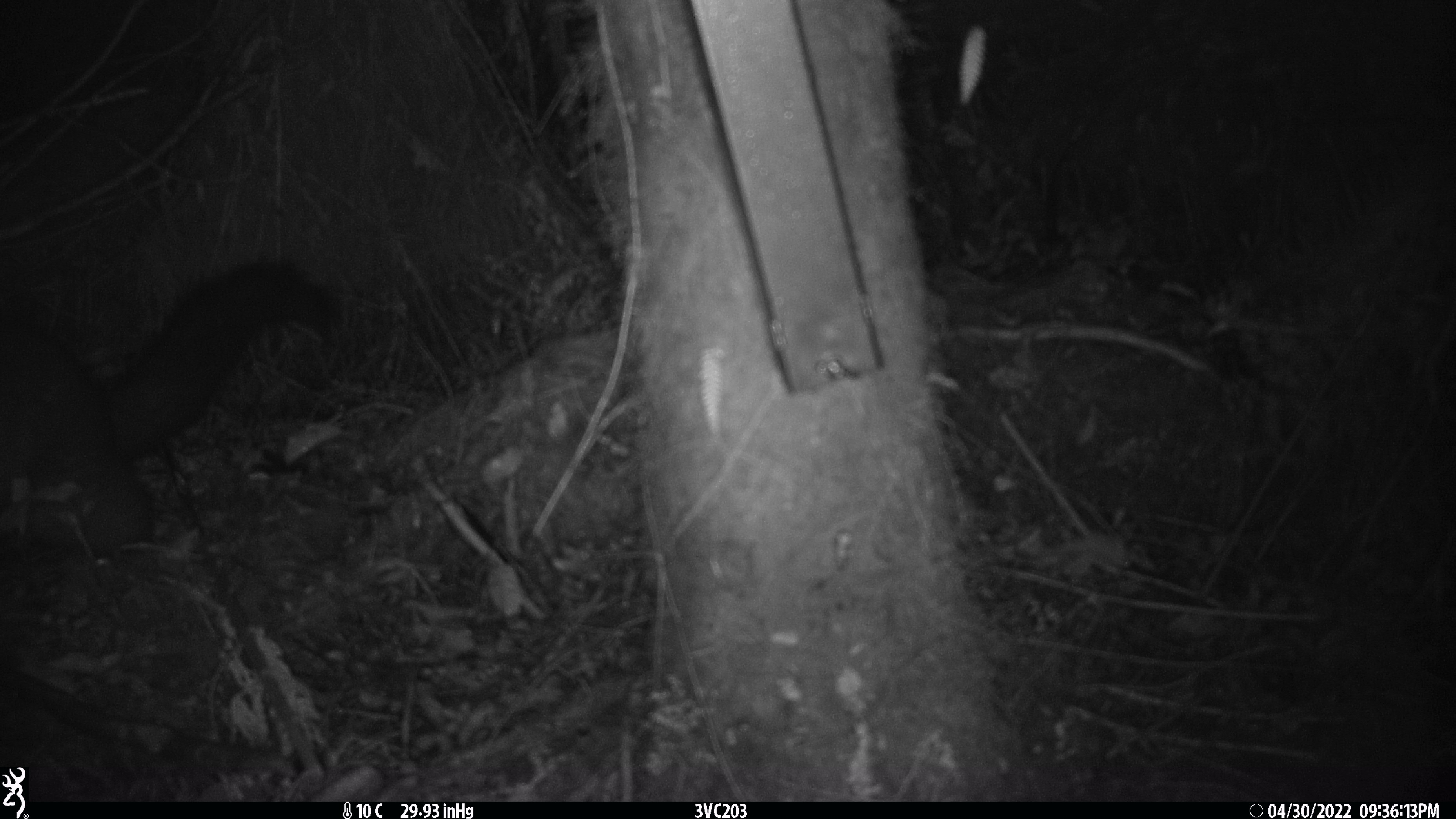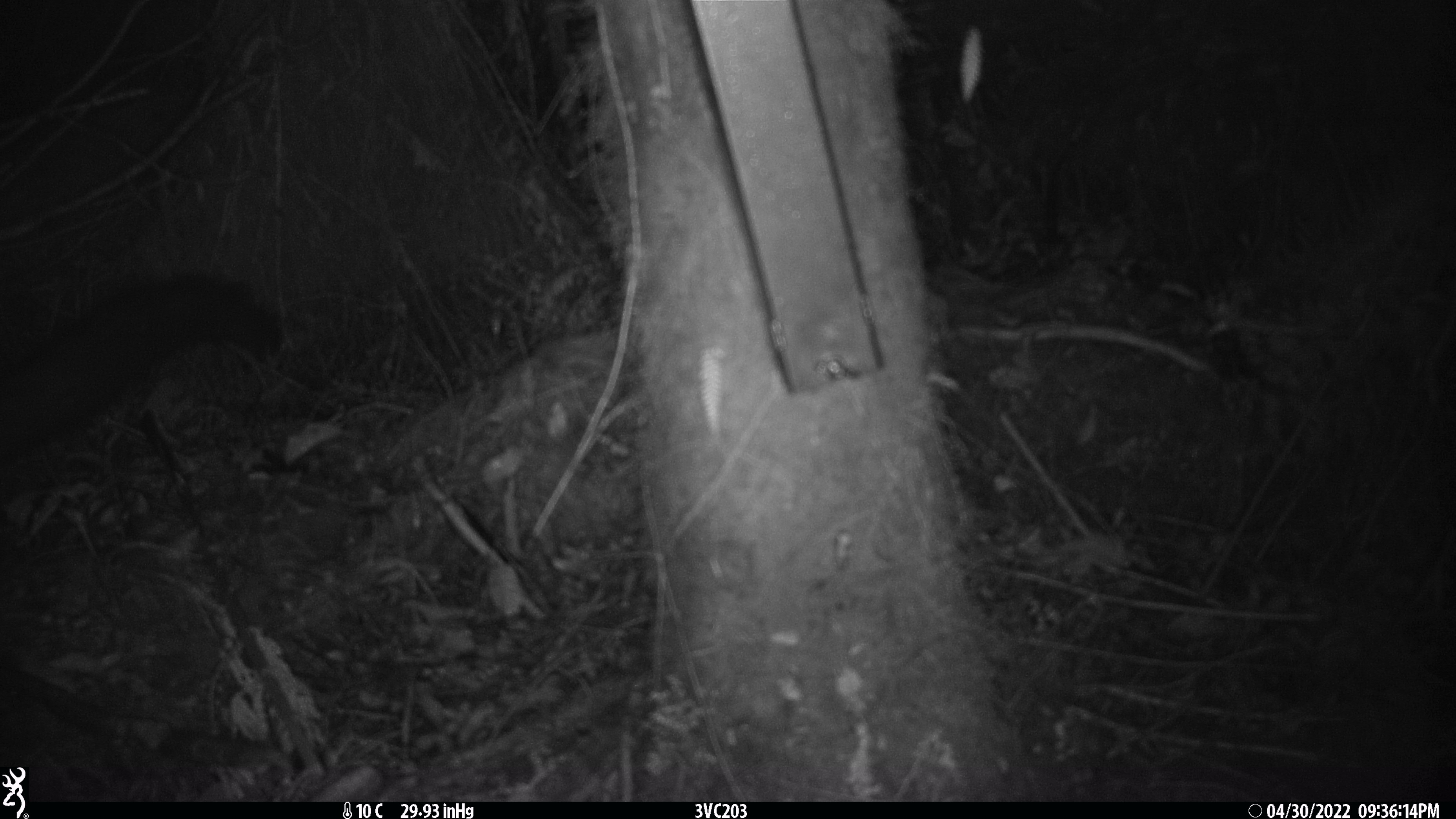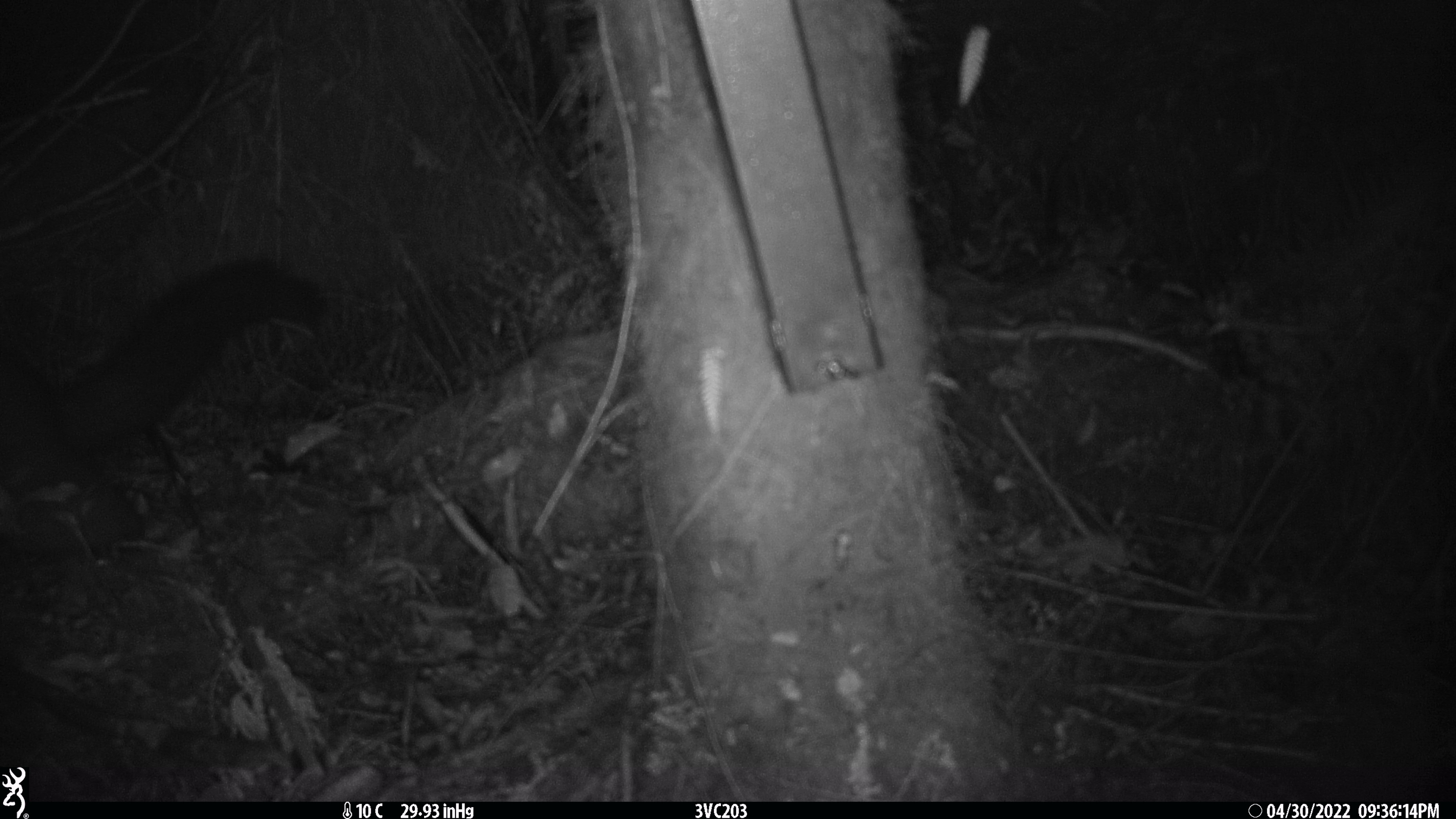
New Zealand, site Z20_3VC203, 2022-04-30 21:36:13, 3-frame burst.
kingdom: Animalia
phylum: Chordata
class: Mammalia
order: Diprotodontia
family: Phalangeridae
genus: Trichosurus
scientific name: Trichosurus vulpecula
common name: common brushtail possum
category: possum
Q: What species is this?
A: Possum (common brushtail possum) (Trichosurus vulpecula).